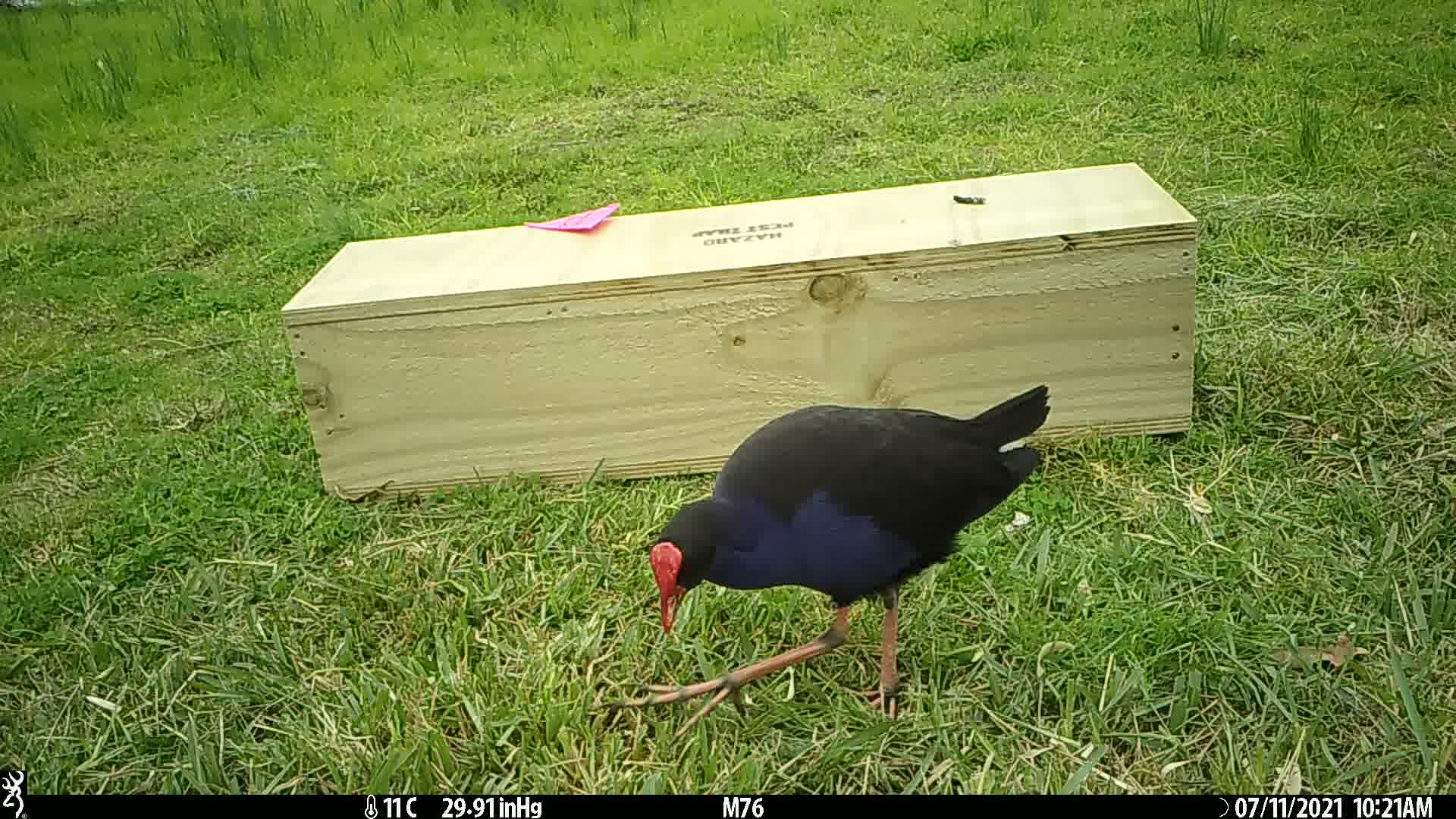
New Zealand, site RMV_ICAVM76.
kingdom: Animalia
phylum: Chordata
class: Aves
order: Gruiformes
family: Rallidae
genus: Porphyrio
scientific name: Porphyrio melanotus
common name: australasian swamphen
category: pukeko